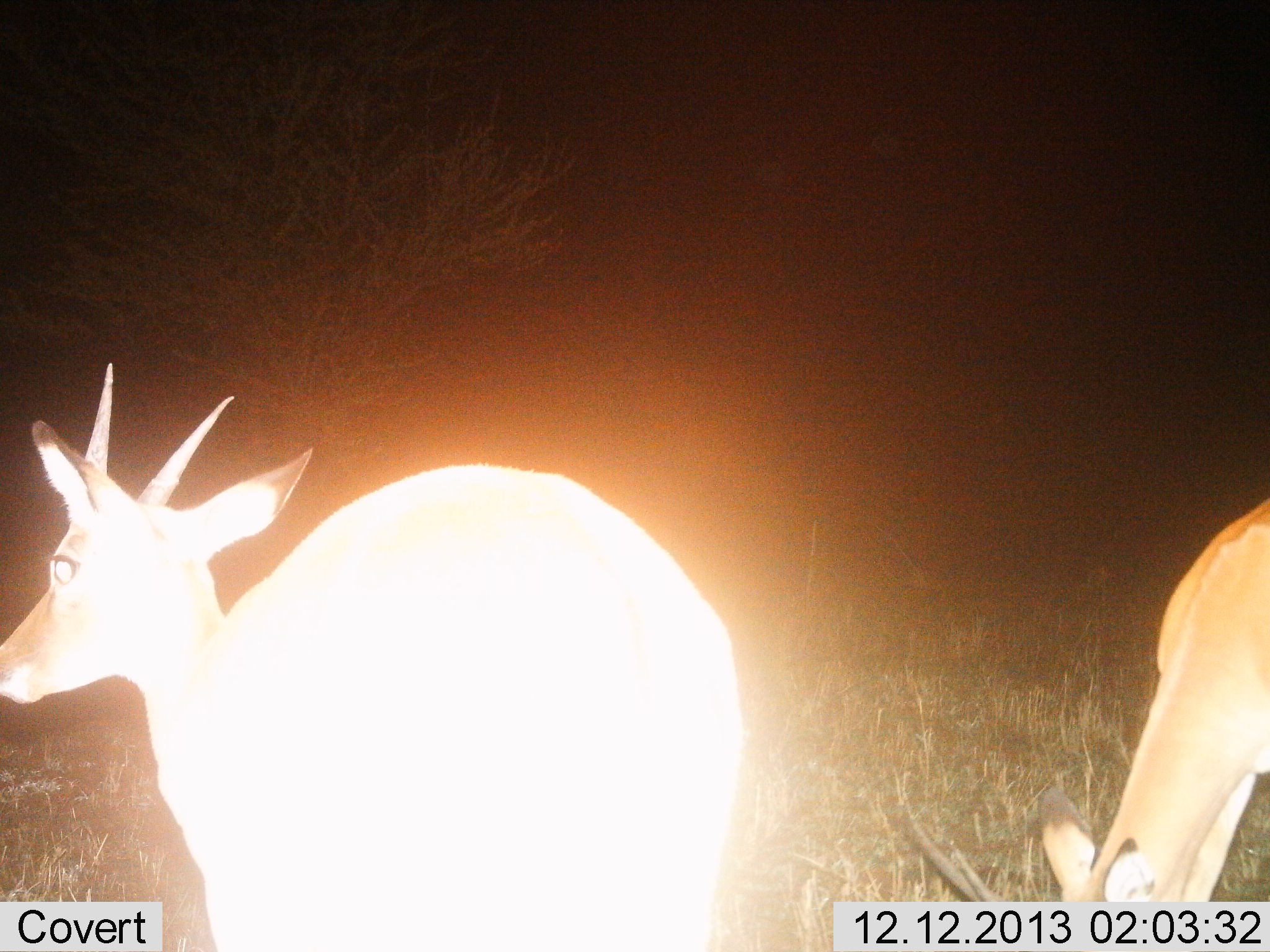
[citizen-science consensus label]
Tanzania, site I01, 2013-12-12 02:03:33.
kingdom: Animalia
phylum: Chordata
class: Mammalia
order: Artiodactyla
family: Bovidae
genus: Nanger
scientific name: Nanger granti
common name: grant's gazelle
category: gazellegrants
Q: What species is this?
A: Gazellegrants (grant's gazelle) (Nanger granti).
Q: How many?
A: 2.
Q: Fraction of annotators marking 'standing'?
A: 76%.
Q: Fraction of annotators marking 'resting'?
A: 0%.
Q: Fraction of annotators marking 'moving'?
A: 0%.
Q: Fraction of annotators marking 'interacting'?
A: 0%.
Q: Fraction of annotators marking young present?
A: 0%.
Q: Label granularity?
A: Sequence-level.